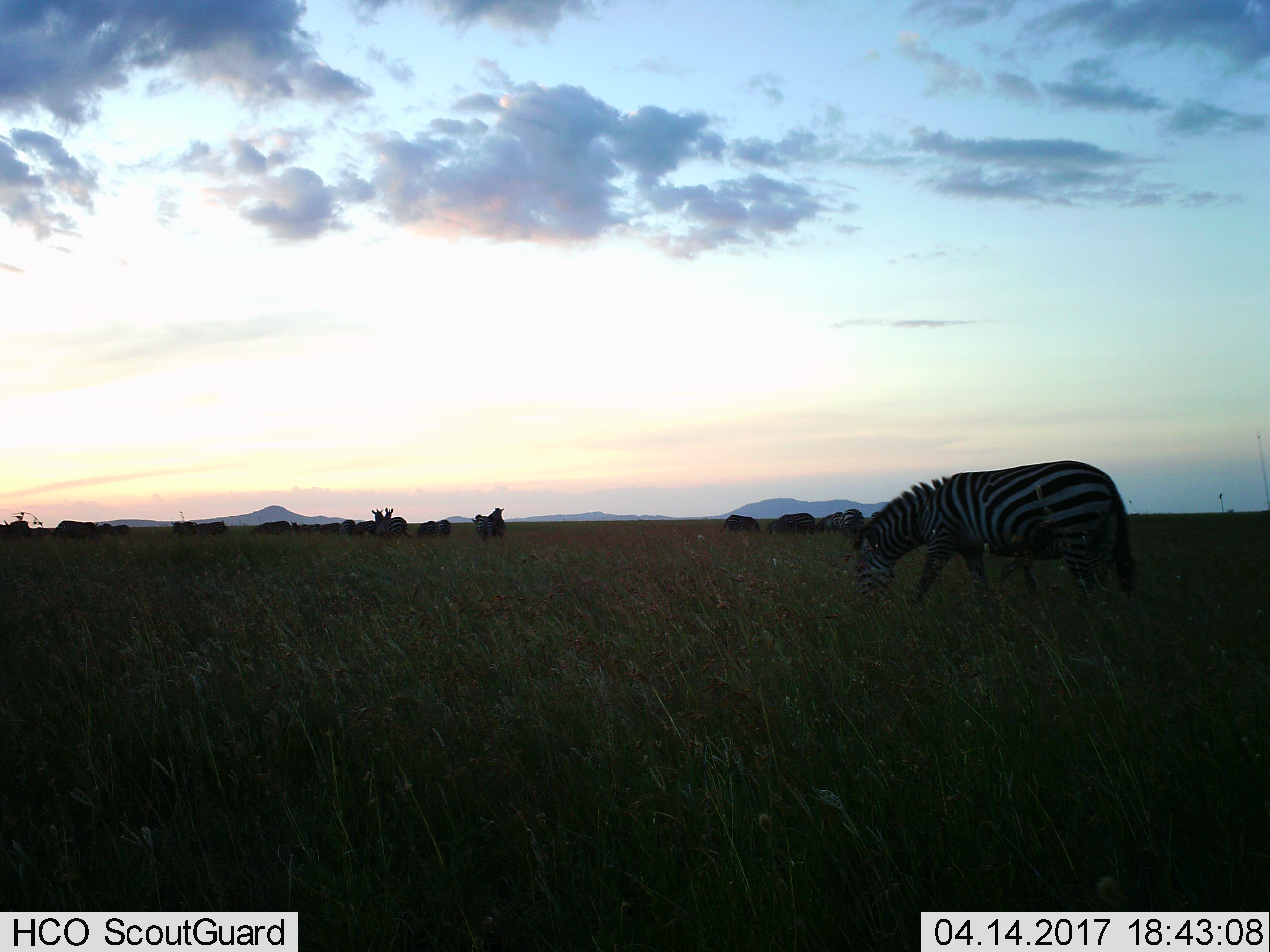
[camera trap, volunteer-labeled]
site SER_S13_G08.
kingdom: Animalia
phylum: Chordata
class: Mammalia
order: Perissodactyla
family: Equidae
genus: Equus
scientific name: Equus quagga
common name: plains zebra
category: zebraplains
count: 11-50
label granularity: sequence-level